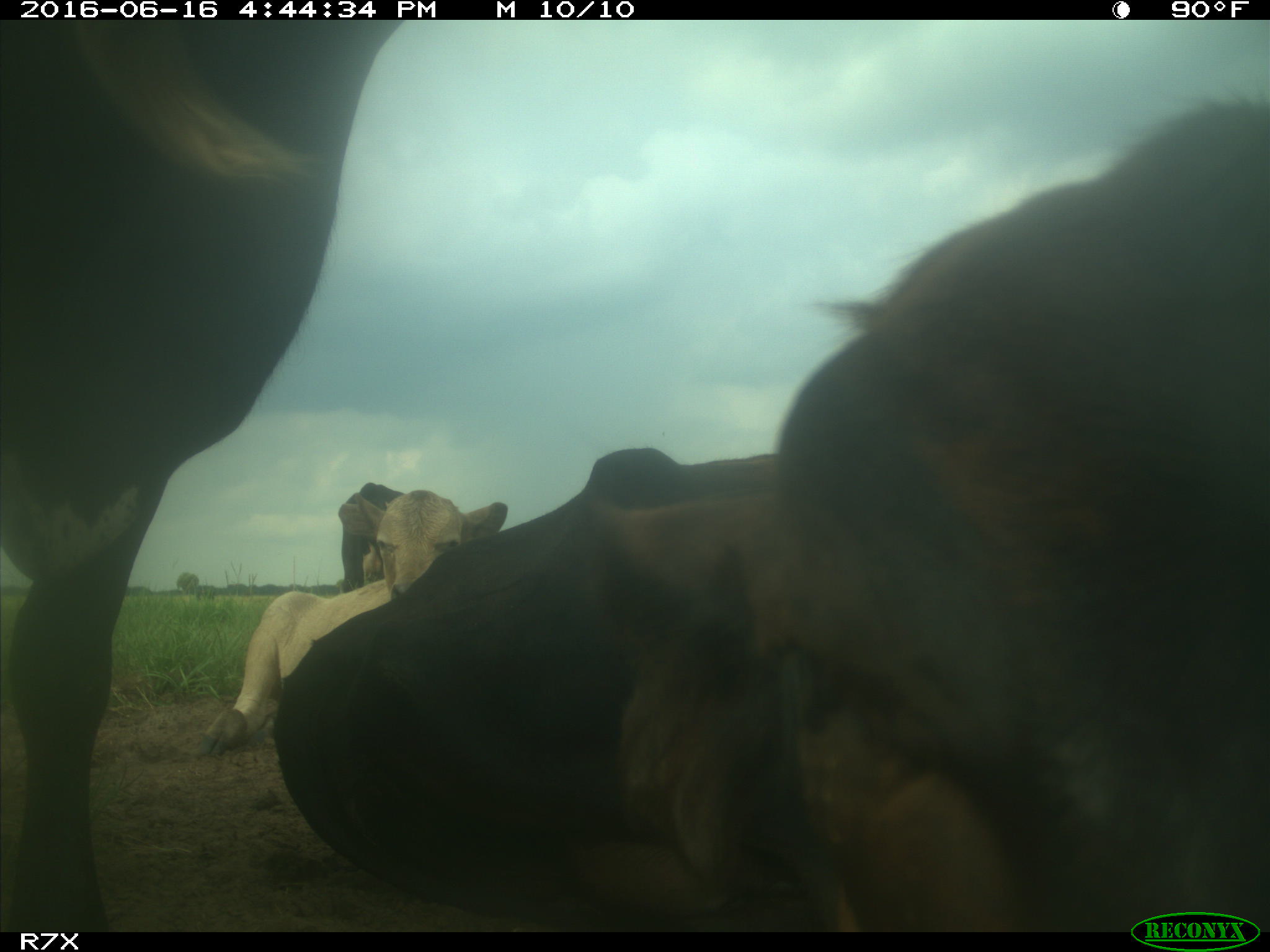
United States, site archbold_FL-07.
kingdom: Animalia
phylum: Chordata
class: Mammalia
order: Artiodactyla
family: Bovidae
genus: Bos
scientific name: Bos taurus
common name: domestic cow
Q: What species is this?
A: Bos taurus (domestic cow).